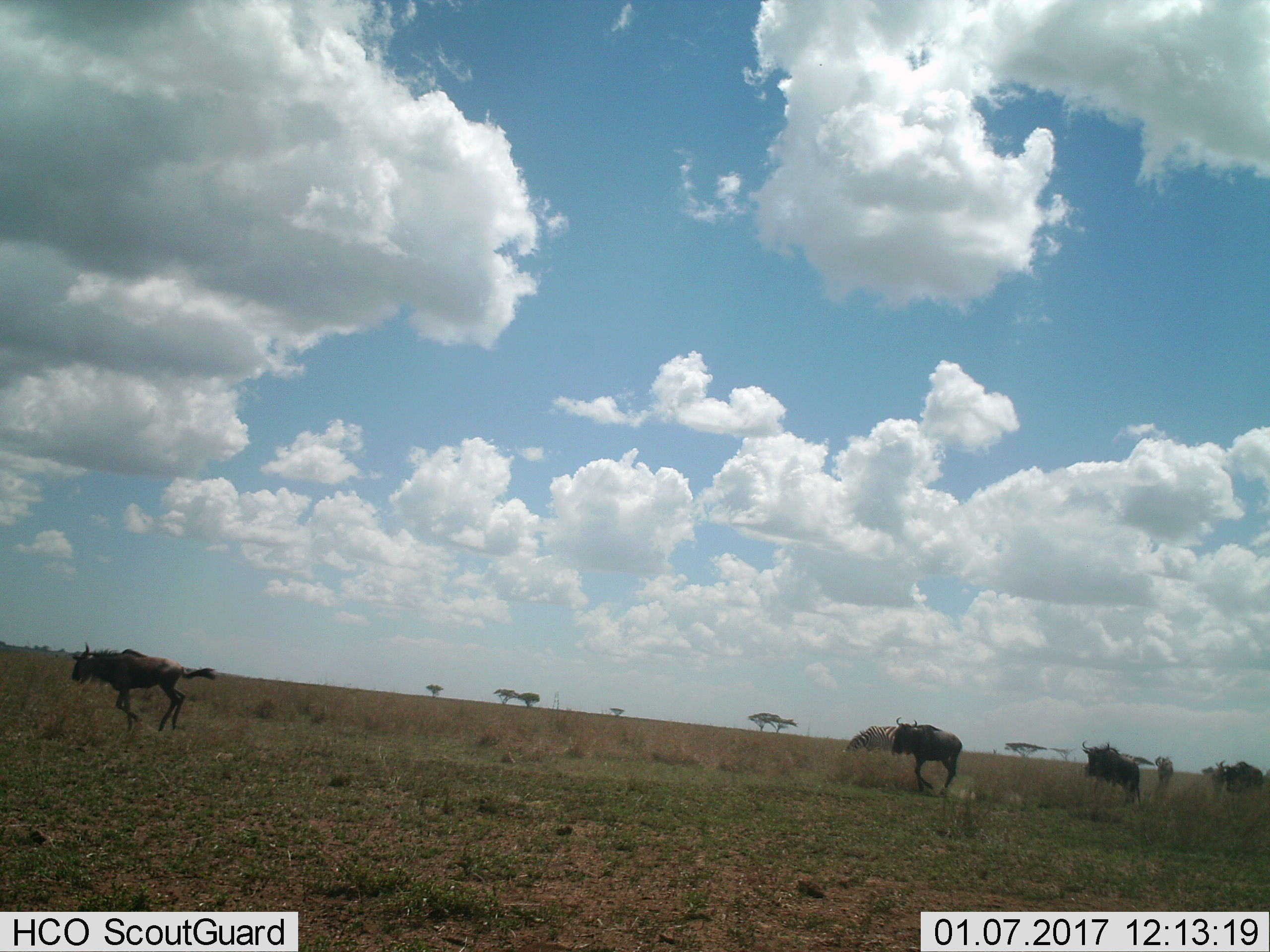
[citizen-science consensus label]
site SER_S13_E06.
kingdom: Animalia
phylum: Chordata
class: Mammalia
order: Artiodactyla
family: Bovidae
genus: Connochaetes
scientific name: Connochaetes taurinus taurinus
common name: blue wildebeest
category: wildebeestblue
Wildebeestblue (blue wildebeest) (Connochaetes taurinus taurinus), count 4. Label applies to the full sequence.